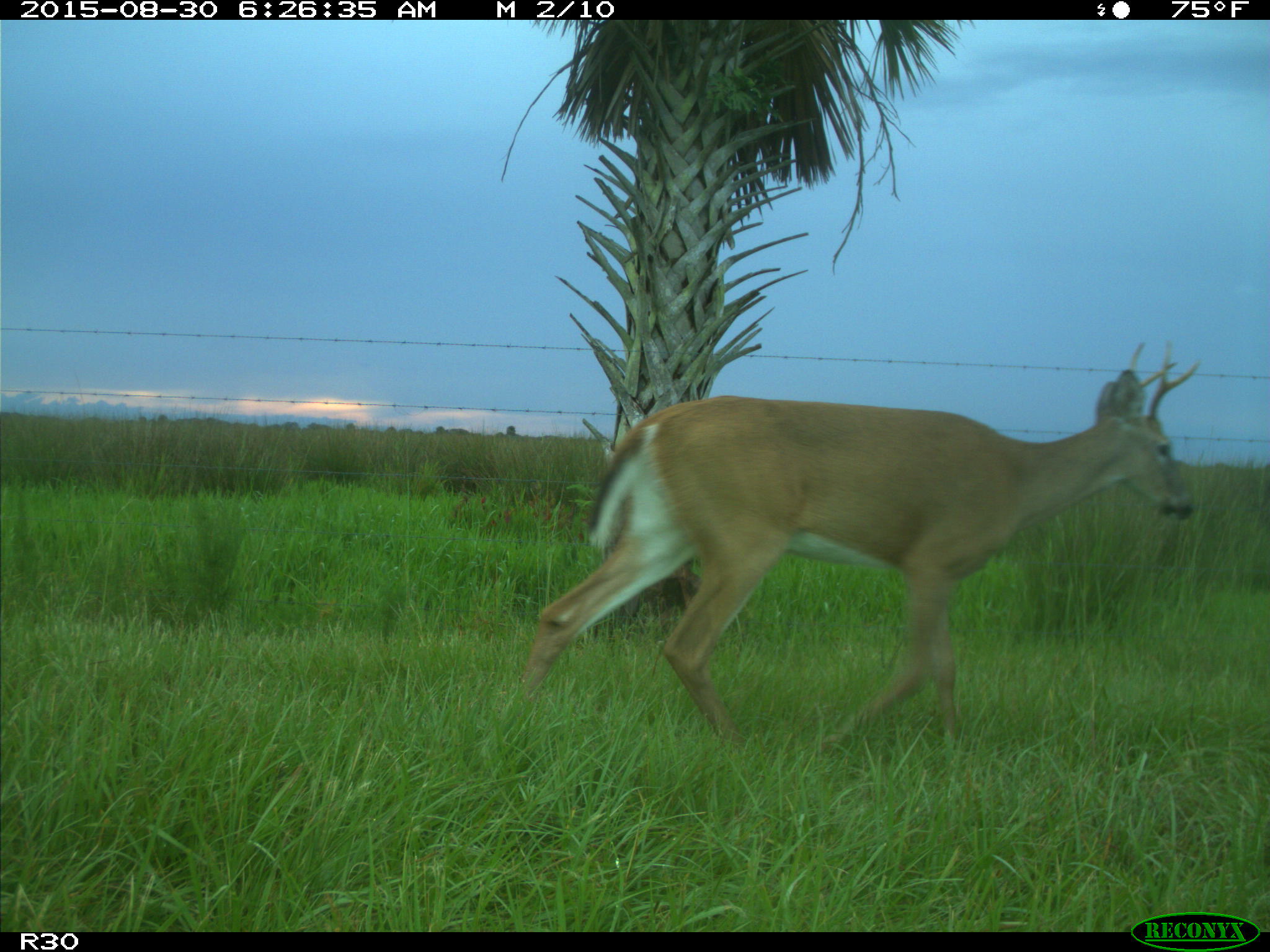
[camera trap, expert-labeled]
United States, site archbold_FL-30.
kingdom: Animalia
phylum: Chordata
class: Mammalia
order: Artiodactyla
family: Cervidae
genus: Odocoileus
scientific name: Odocoileus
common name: deer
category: unidentified deer